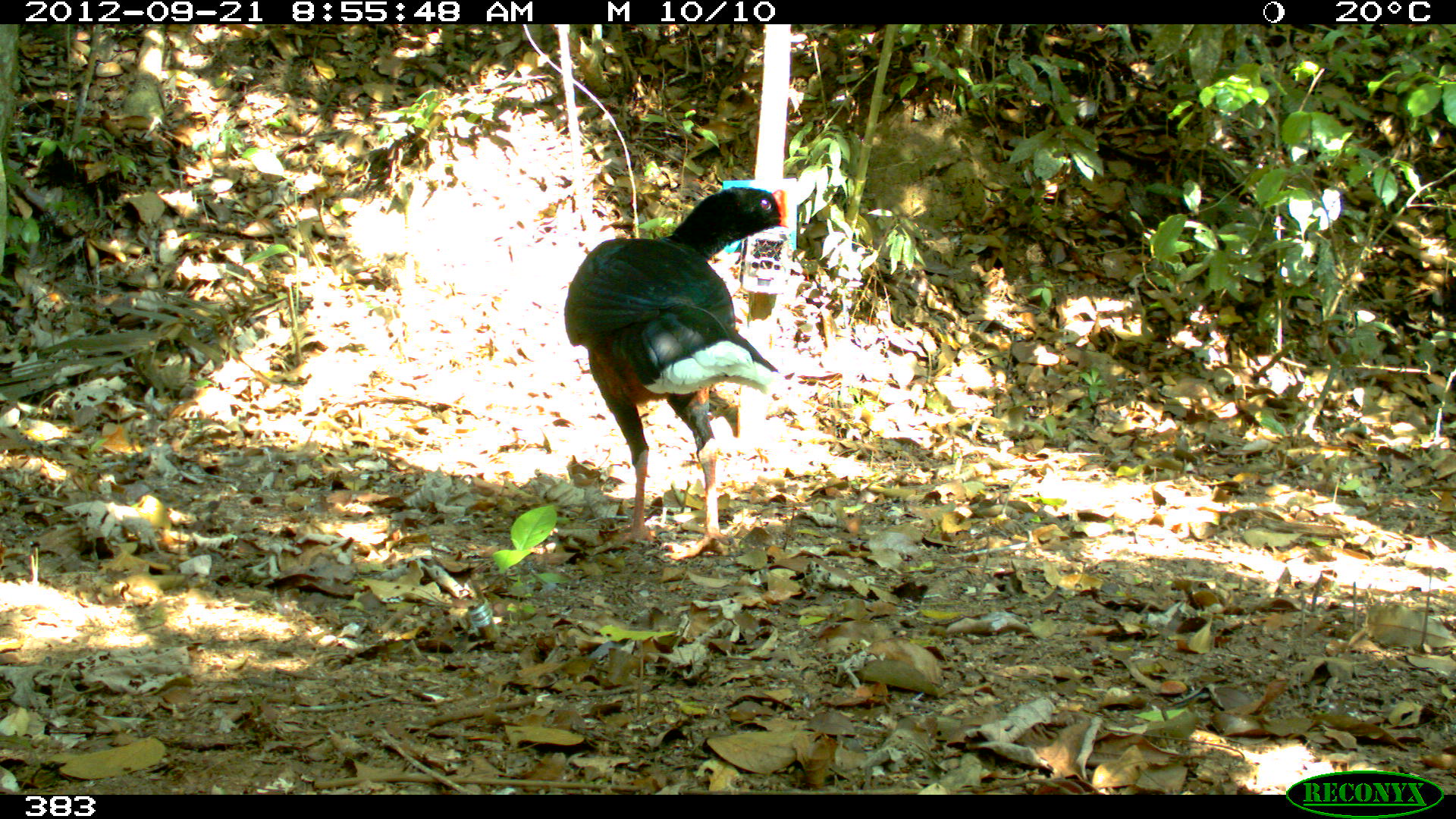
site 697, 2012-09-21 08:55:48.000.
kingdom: Animalia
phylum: Chordata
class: Aves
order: Galliformes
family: Cracidae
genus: Mitu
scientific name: Mitu tuberosum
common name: razor-billed curassow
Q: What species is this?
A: Mitu tuberosum (razor-billed curassow).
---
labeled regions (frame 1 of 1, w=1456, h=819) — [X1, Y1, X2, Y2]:
mitu tuberosum: [563, 185, 788, 557]